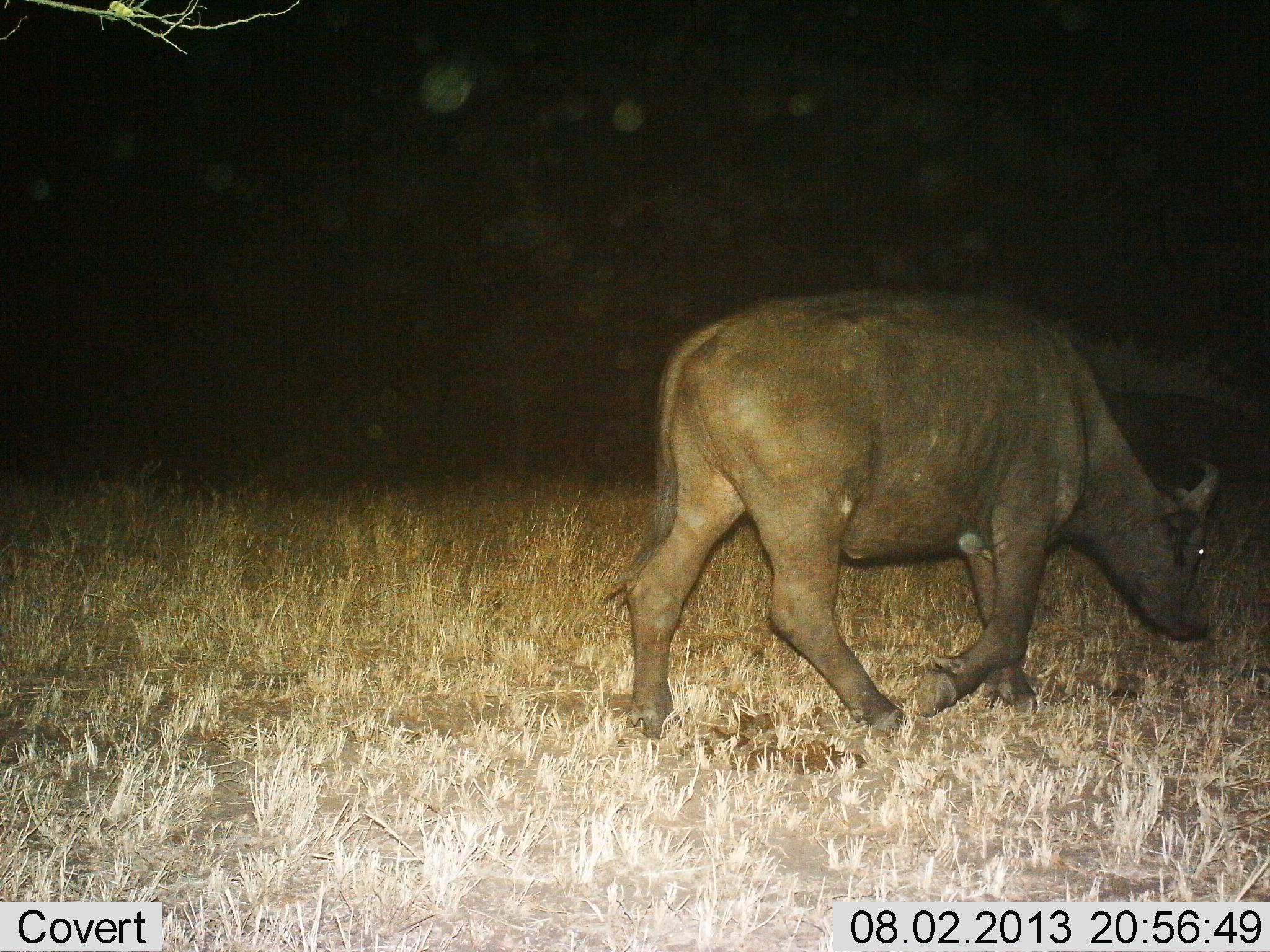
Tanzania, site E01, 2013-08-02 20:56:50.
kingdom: Animalia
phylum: Chordata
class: Mammalia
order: Artiodactyla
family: Bovidae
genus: Syncerus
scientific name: Syncerus caffer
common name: cape buffalo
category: buffalo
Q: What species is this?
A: Buffalo (cape buffalo) (Syncerus caffer).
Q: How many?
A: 1.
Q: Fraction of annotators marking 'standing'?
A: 5%.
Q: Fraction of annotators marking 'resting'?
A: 0%.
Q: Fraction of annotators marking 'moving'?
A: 90%.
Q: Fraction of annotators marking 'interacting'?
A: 0%.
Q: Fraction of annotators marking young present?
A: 0%.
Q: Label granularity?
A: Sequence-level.